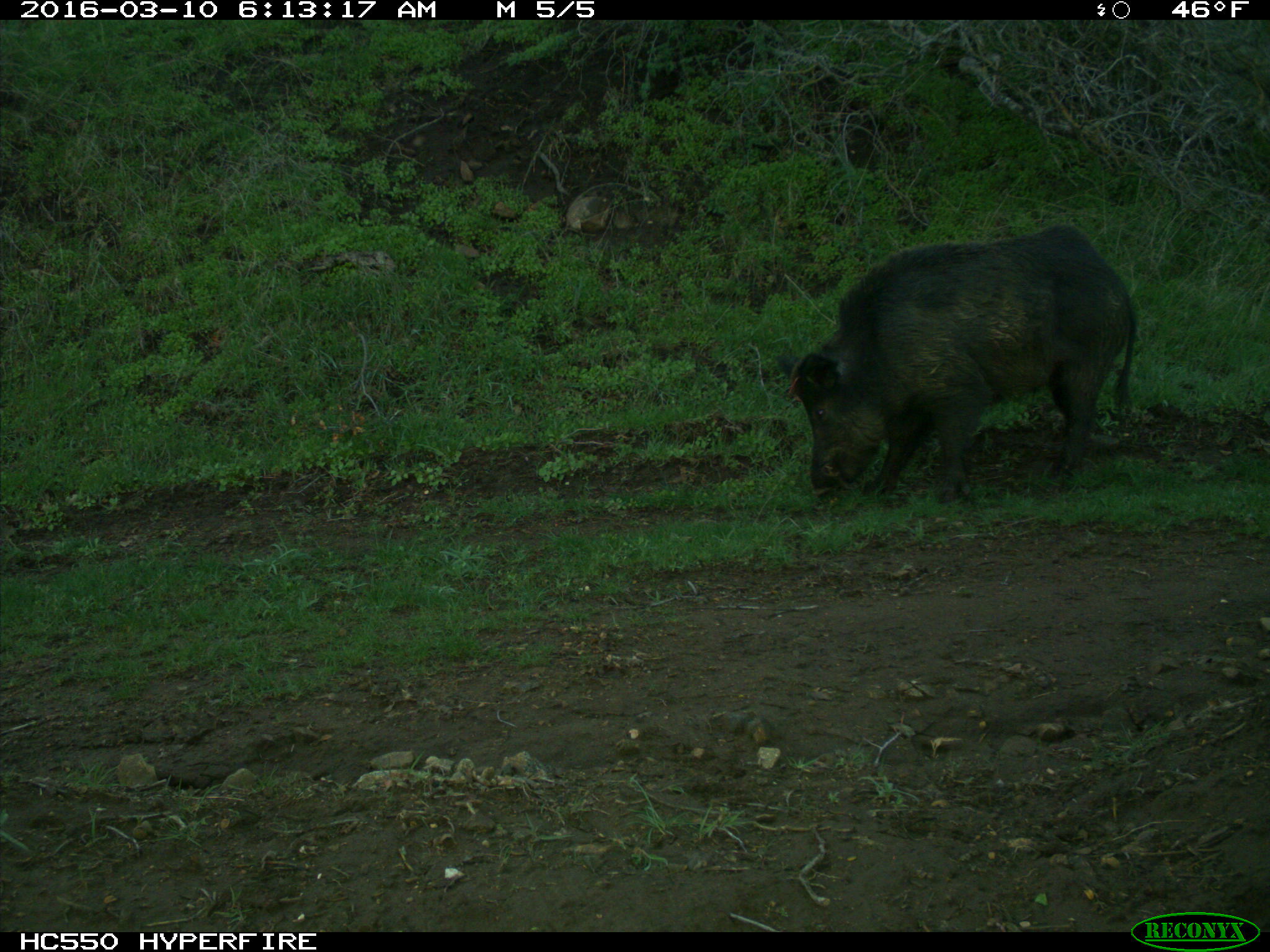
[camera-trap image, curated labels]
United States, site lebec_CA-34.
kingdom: Animalia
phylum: Chordata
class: Mammalia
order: Artiodactyla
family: Suidae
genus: Sus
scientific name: Sus scrofa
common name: wild boar